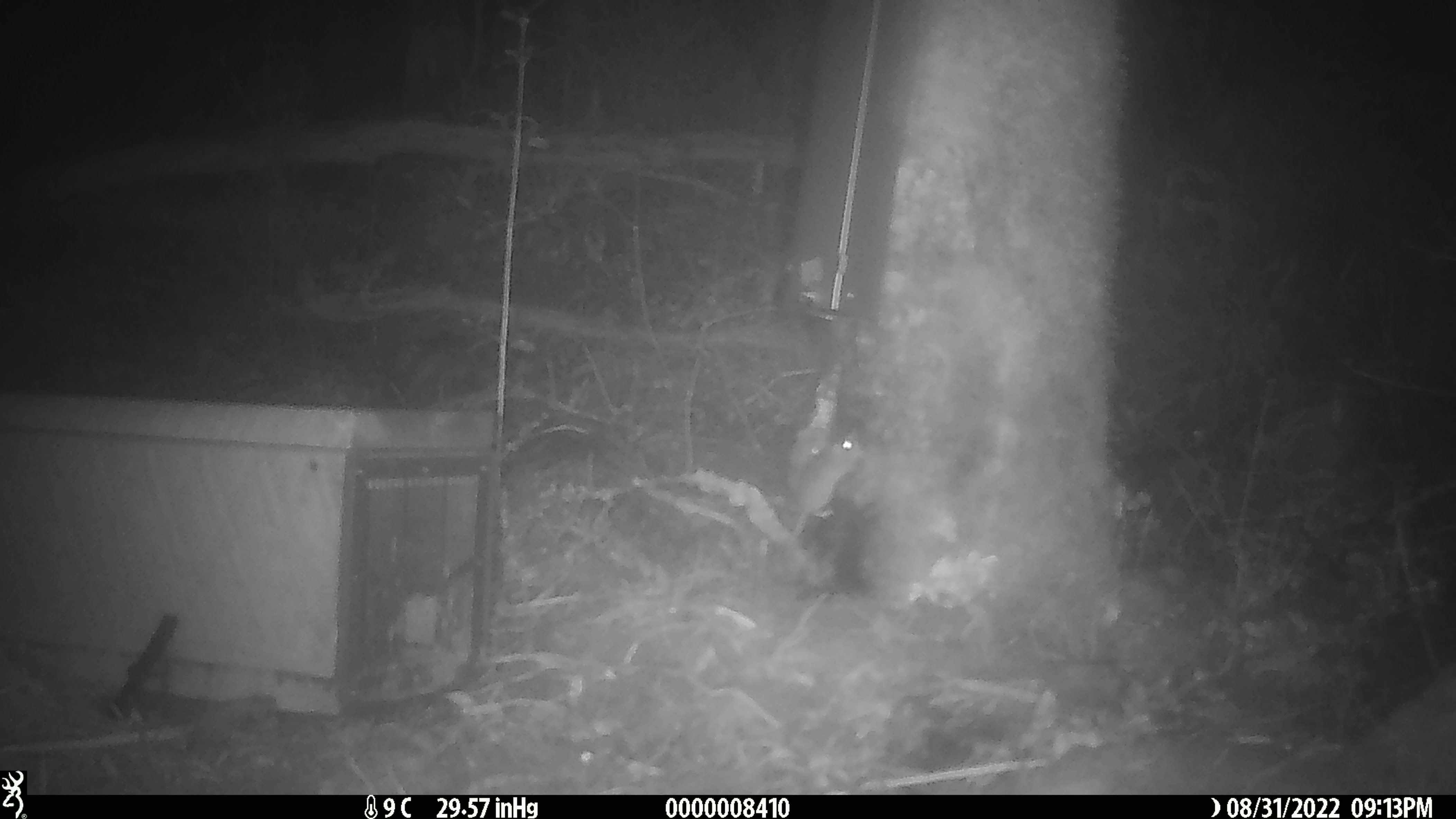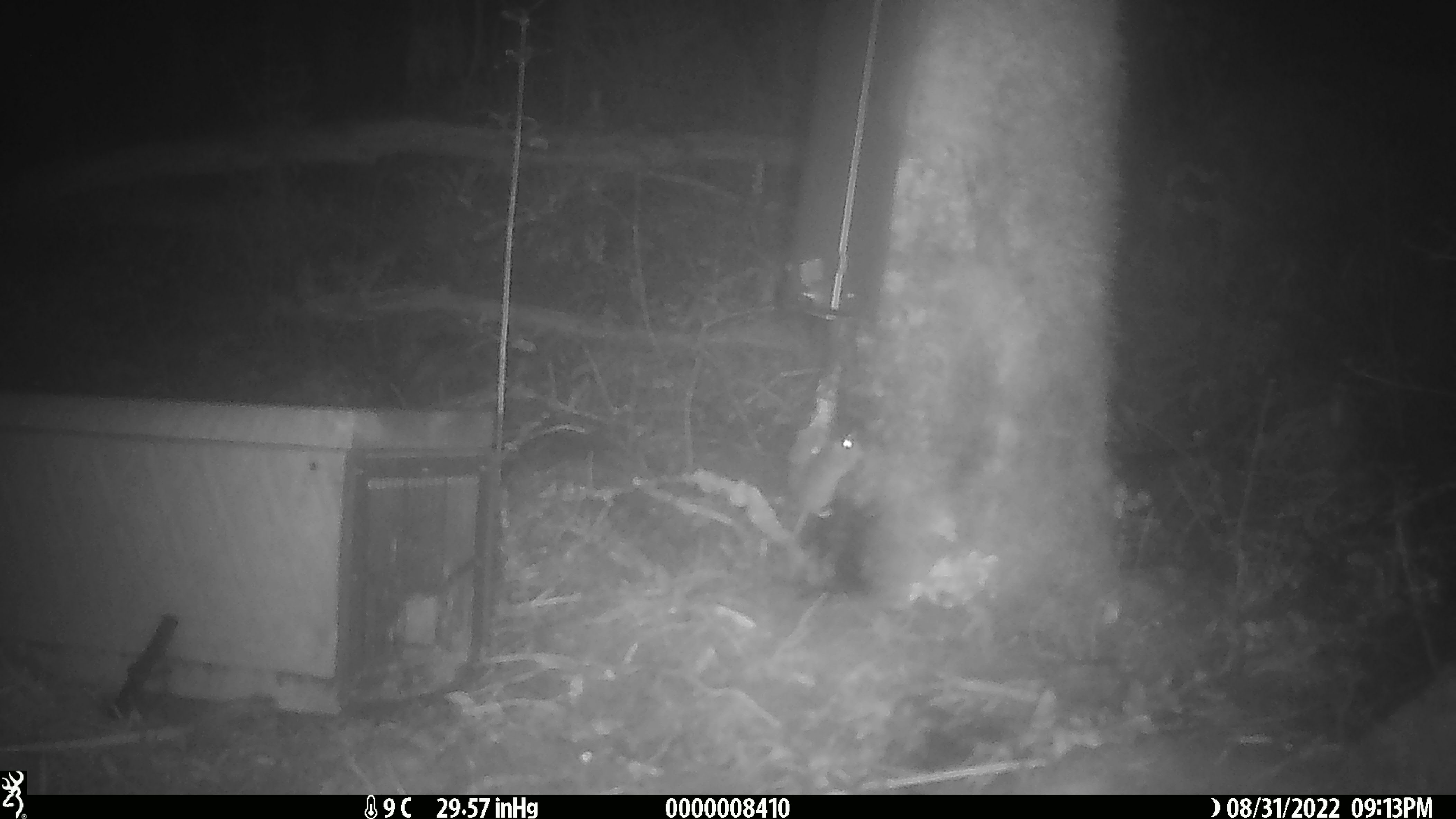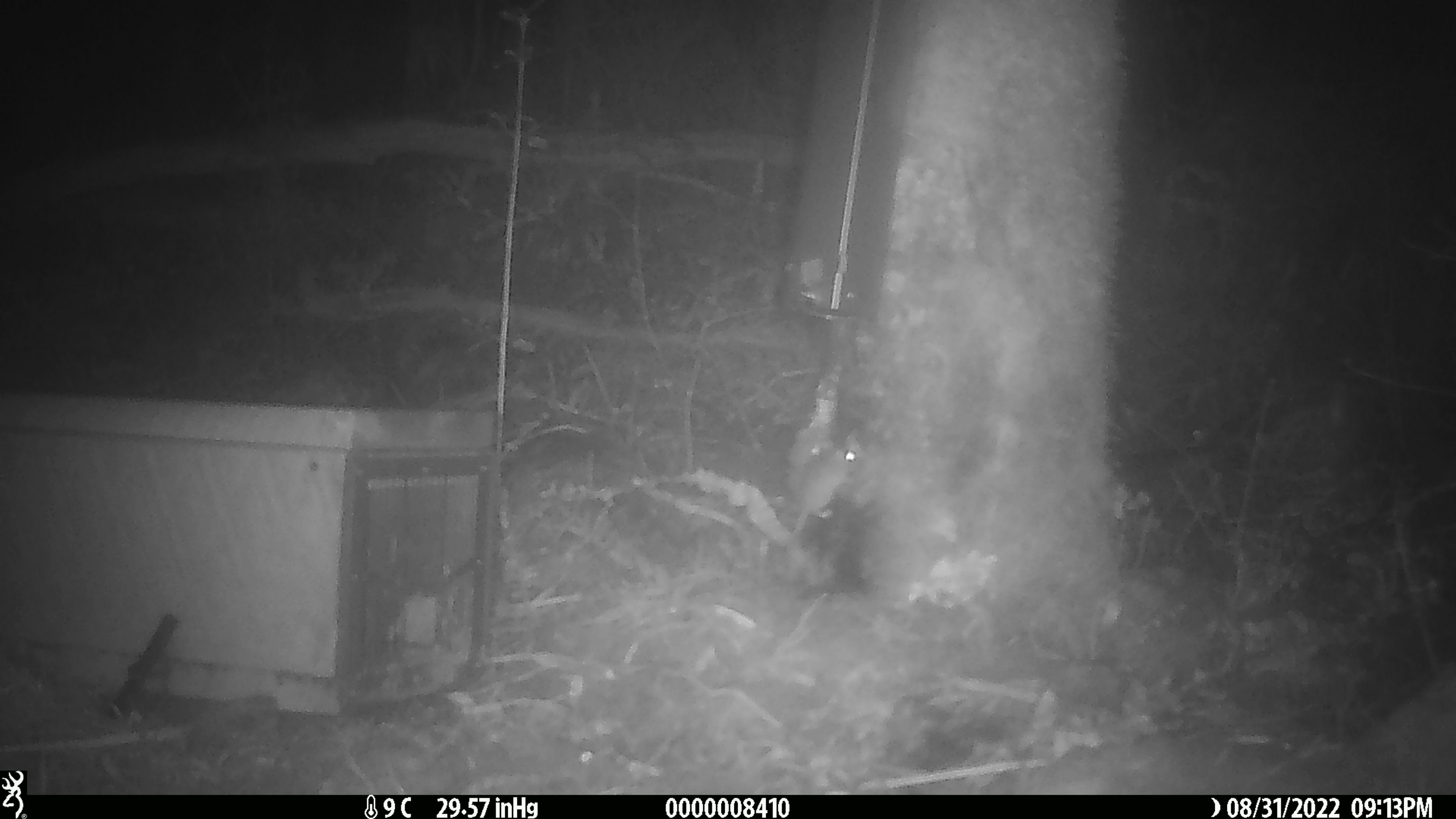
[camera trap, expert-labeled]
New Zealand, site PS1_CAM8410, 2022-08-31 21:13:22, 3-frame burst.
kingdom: Animalia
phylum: Chordata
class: Mammalia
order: Rodentia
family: Muridae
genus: Mus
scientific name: Mus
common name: mouse